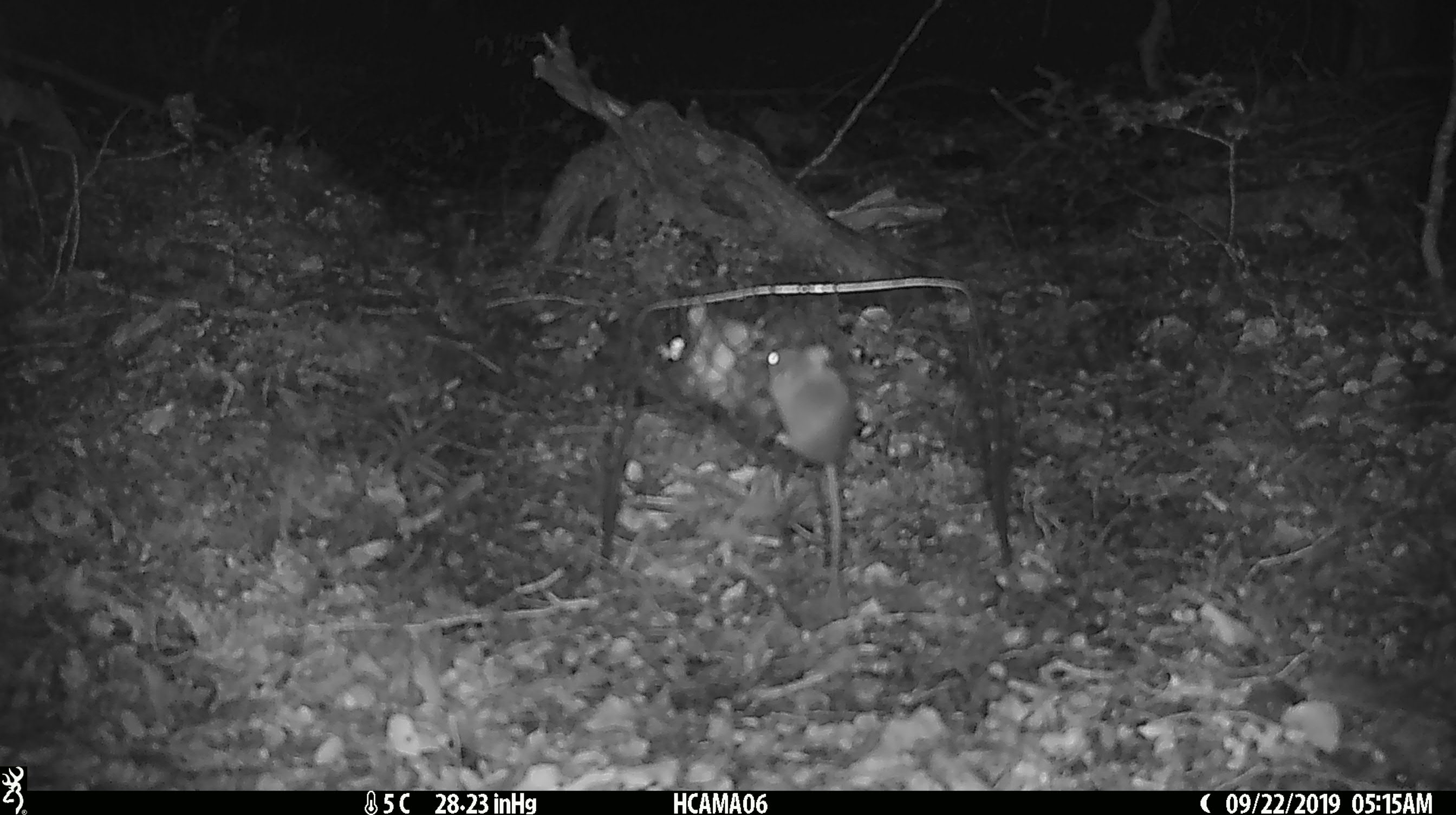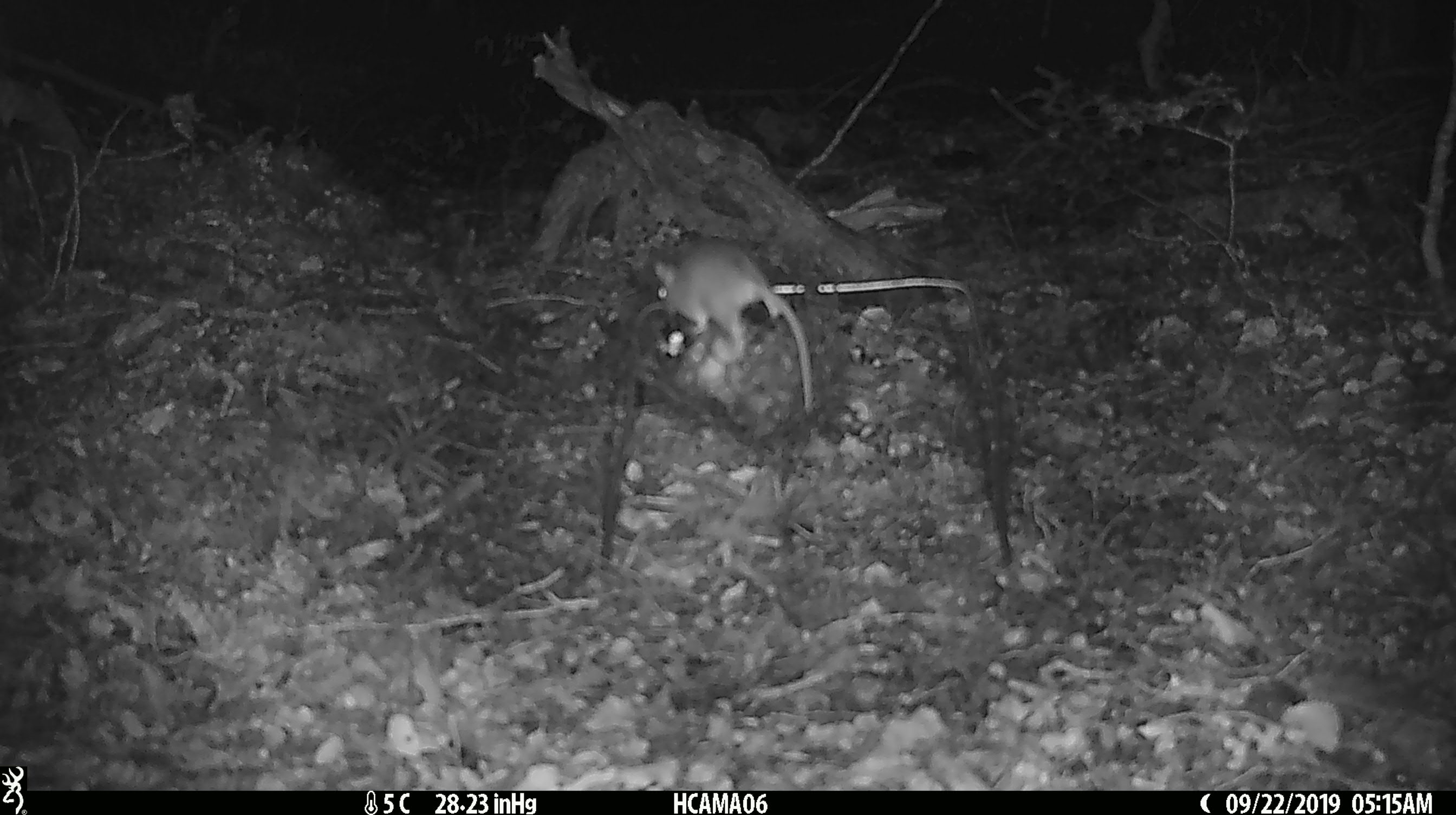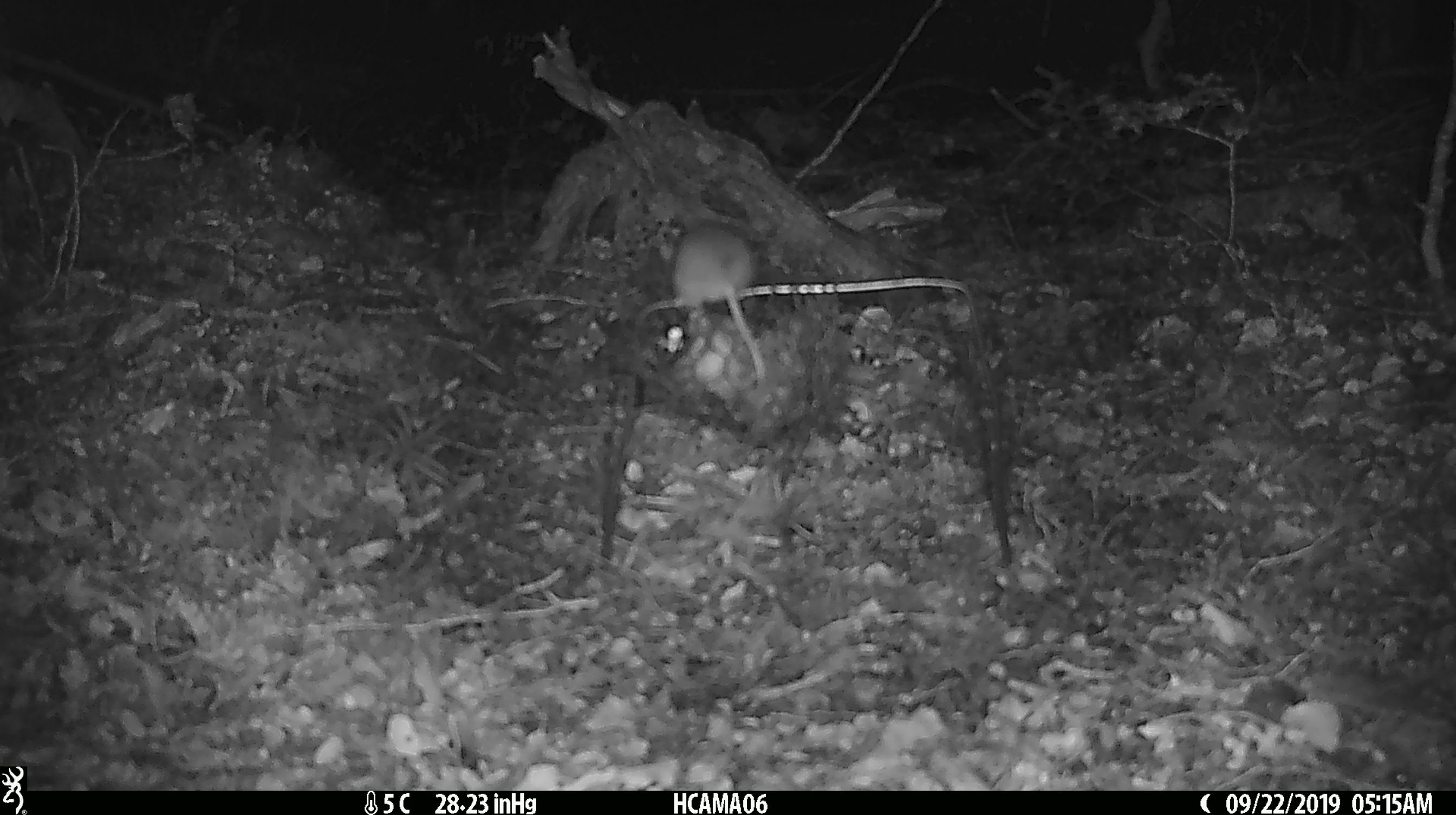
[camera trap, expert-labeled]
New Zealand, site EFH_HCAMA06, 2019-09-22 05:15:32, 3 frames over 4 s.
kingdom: Animalia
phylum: Chordata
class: Mammalia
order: Rodentia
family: Muridae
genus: Mus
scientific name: Mus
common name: mouse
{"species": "mouse (Mus)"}